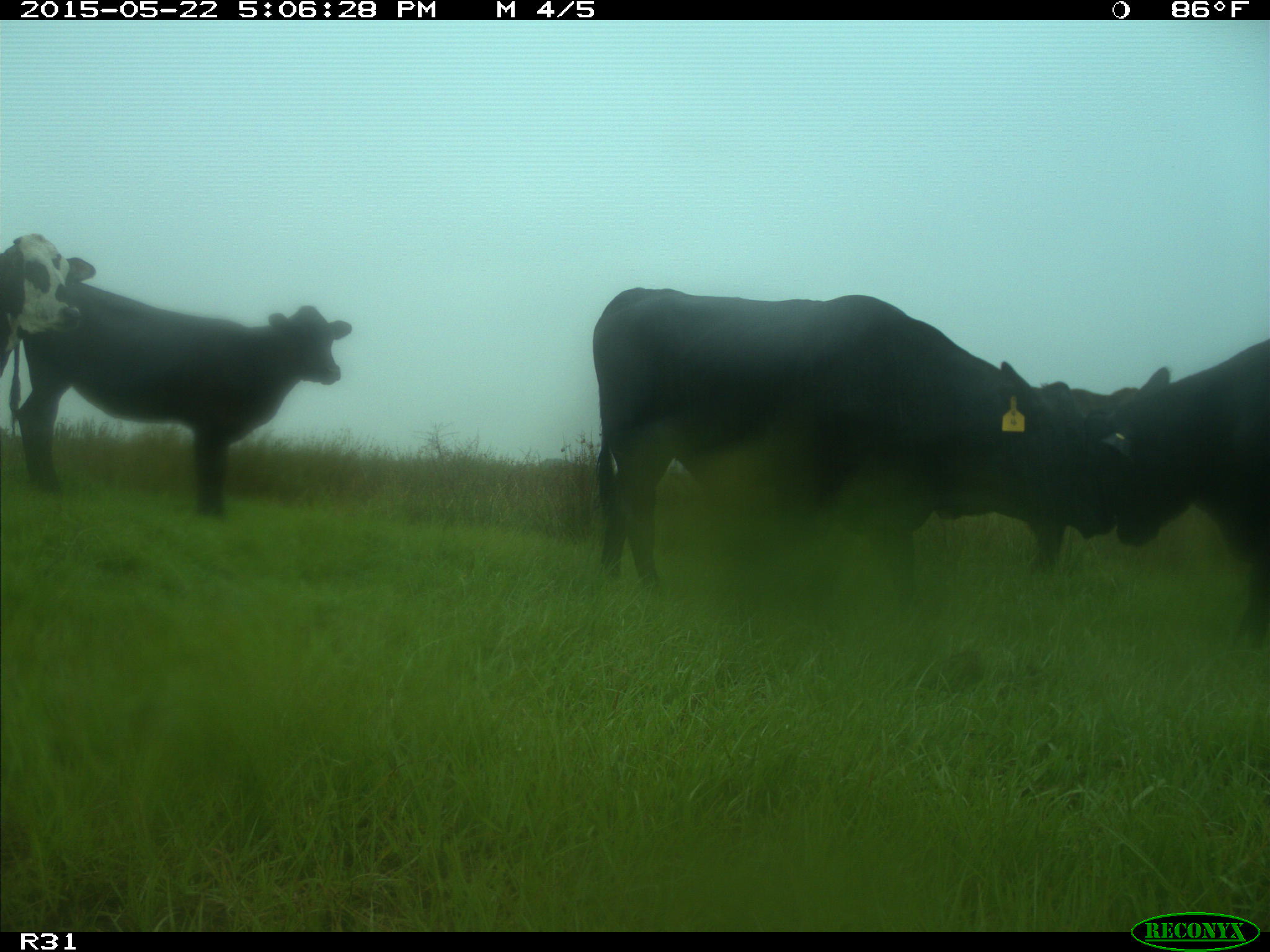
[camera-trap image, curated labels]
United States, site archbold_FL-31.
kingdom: Animalia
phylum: Chordata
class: Mammalia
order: Artiodactyla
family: Bovidae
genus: Bos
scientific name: Bos taurus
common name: domestic cow